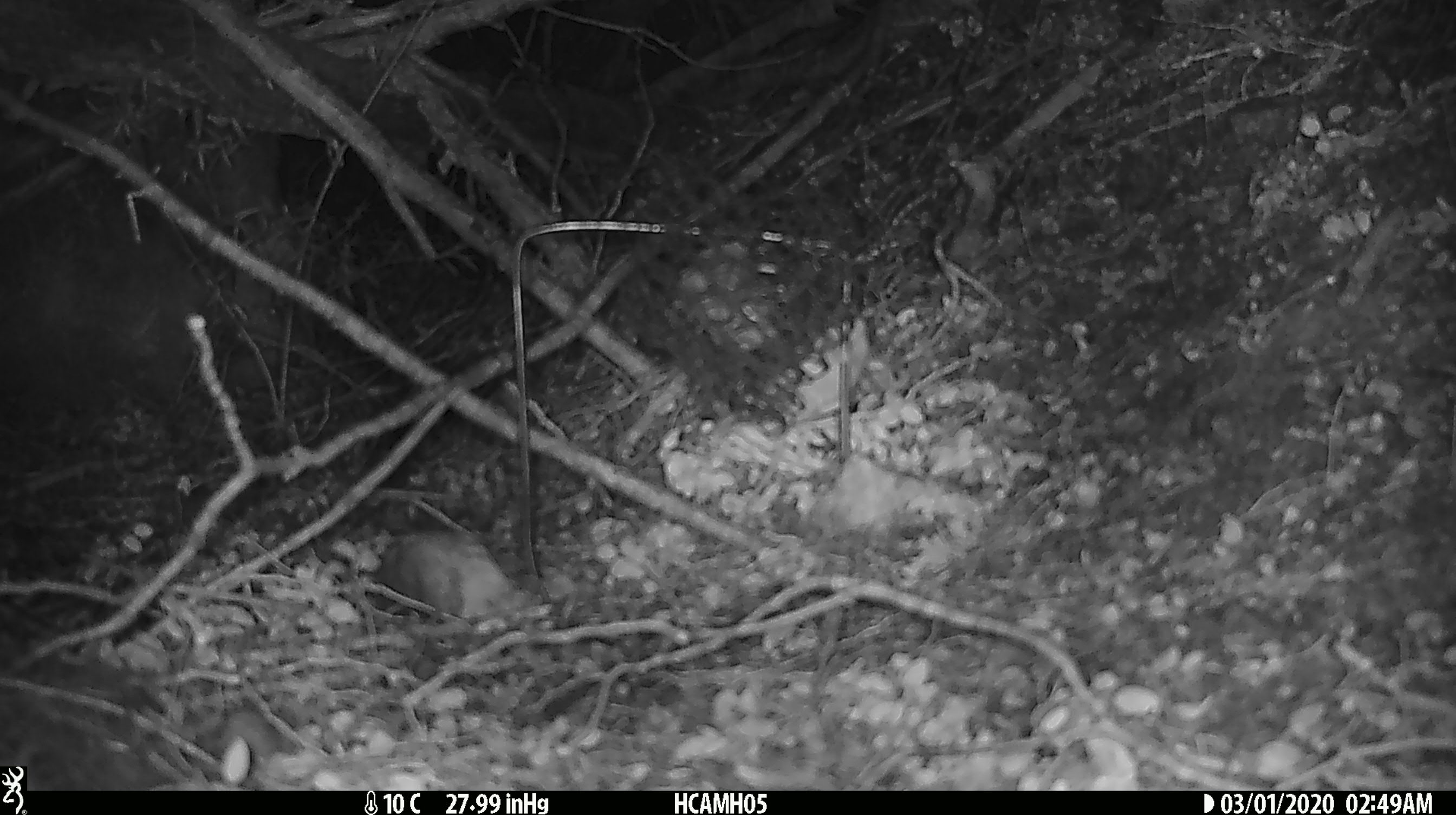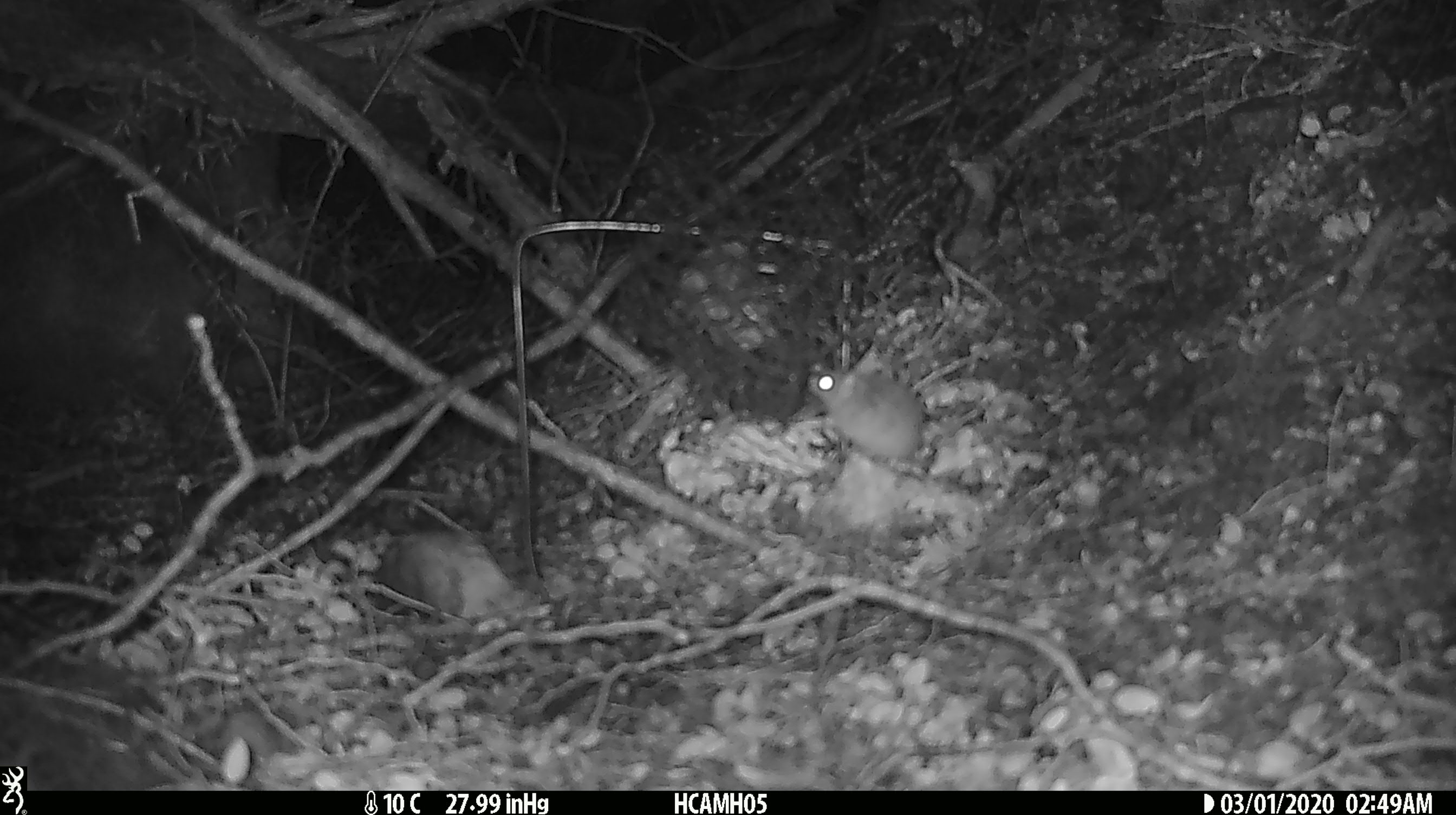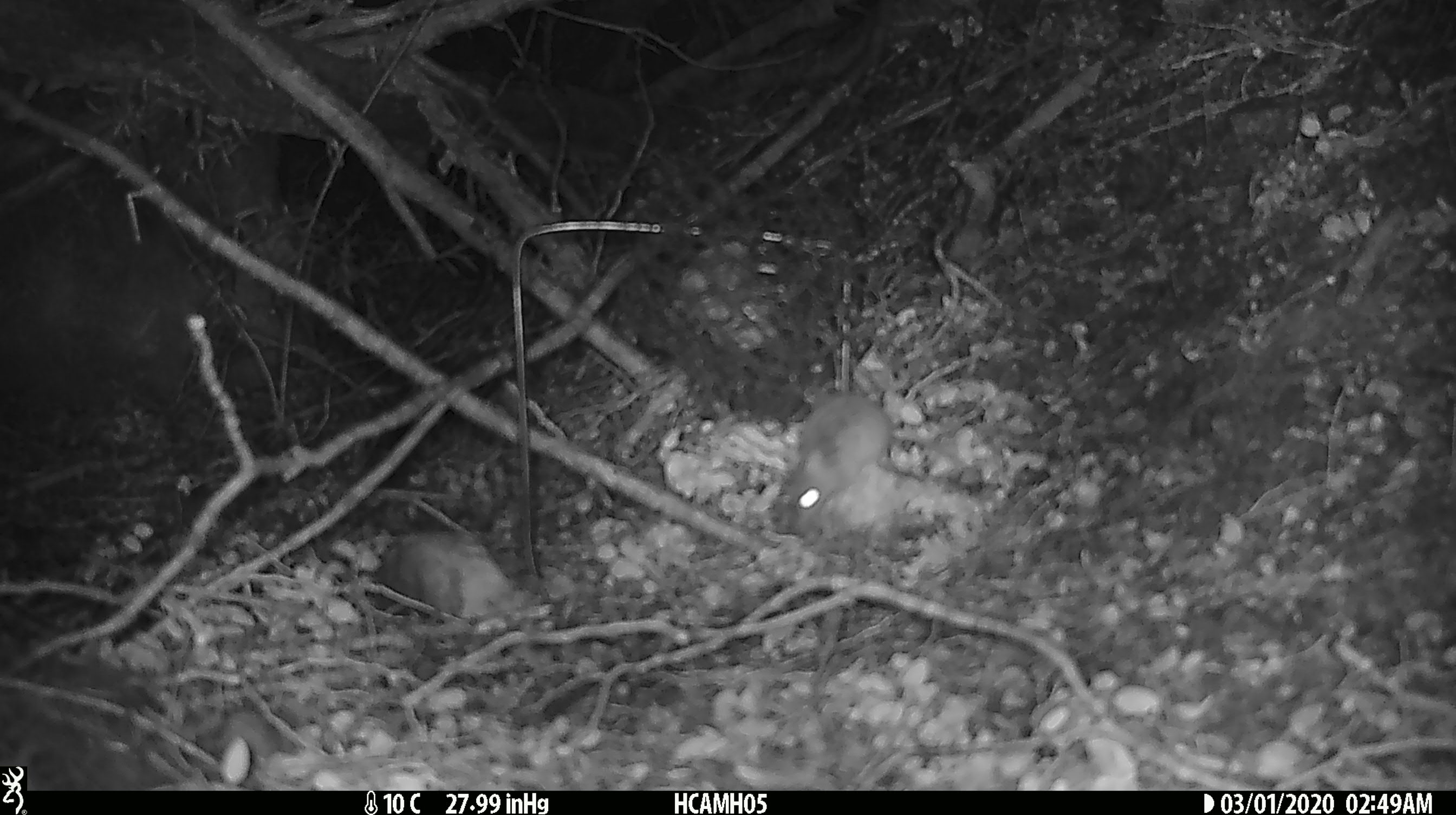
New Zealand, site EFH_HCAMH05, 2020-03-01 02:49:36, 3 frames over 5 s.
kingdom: Animalia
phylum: Chordata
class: Mammalia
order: Rodentia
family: Muridae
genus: Mus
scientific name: Mus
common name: mouse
Mouse (Mus).